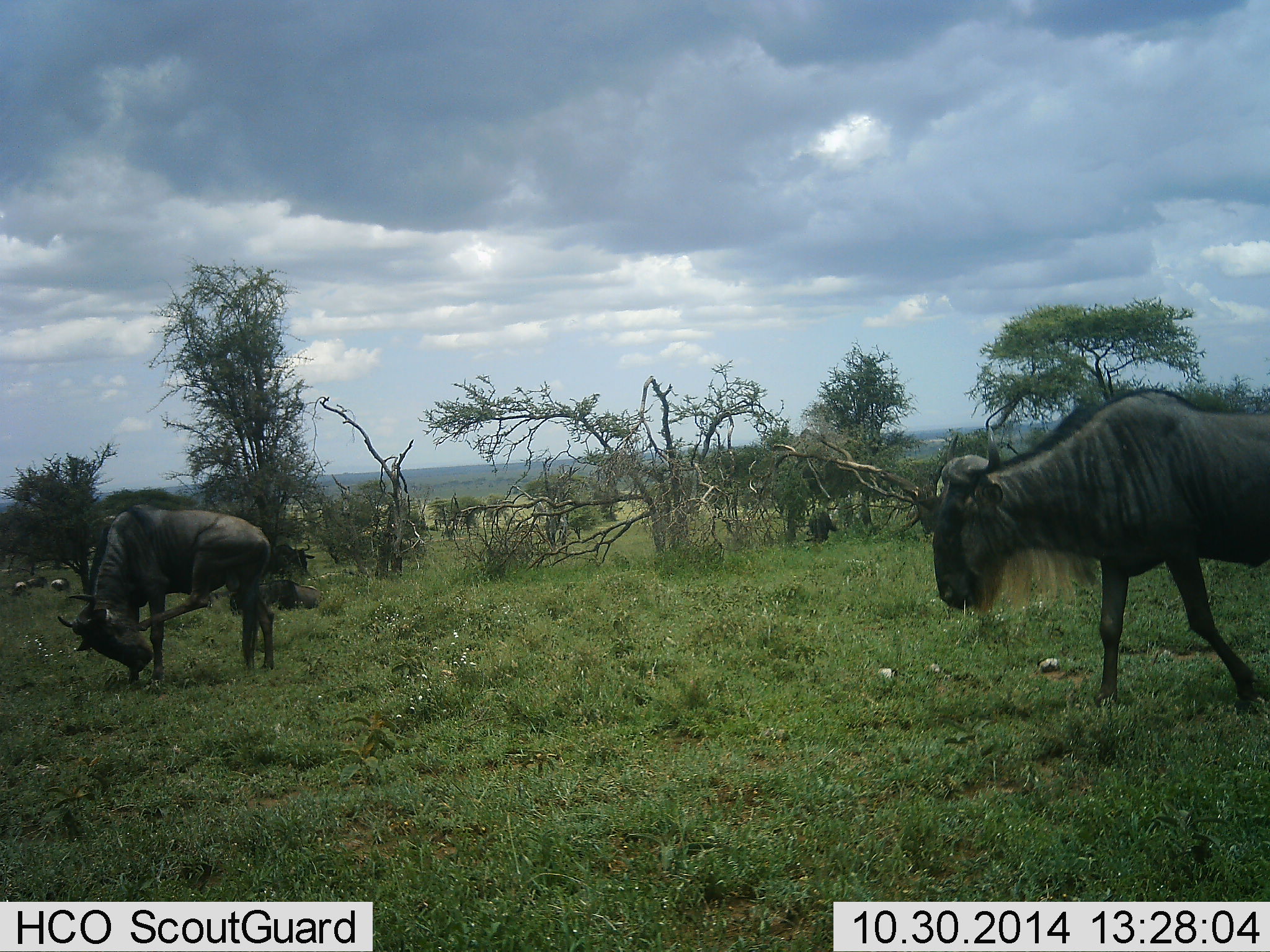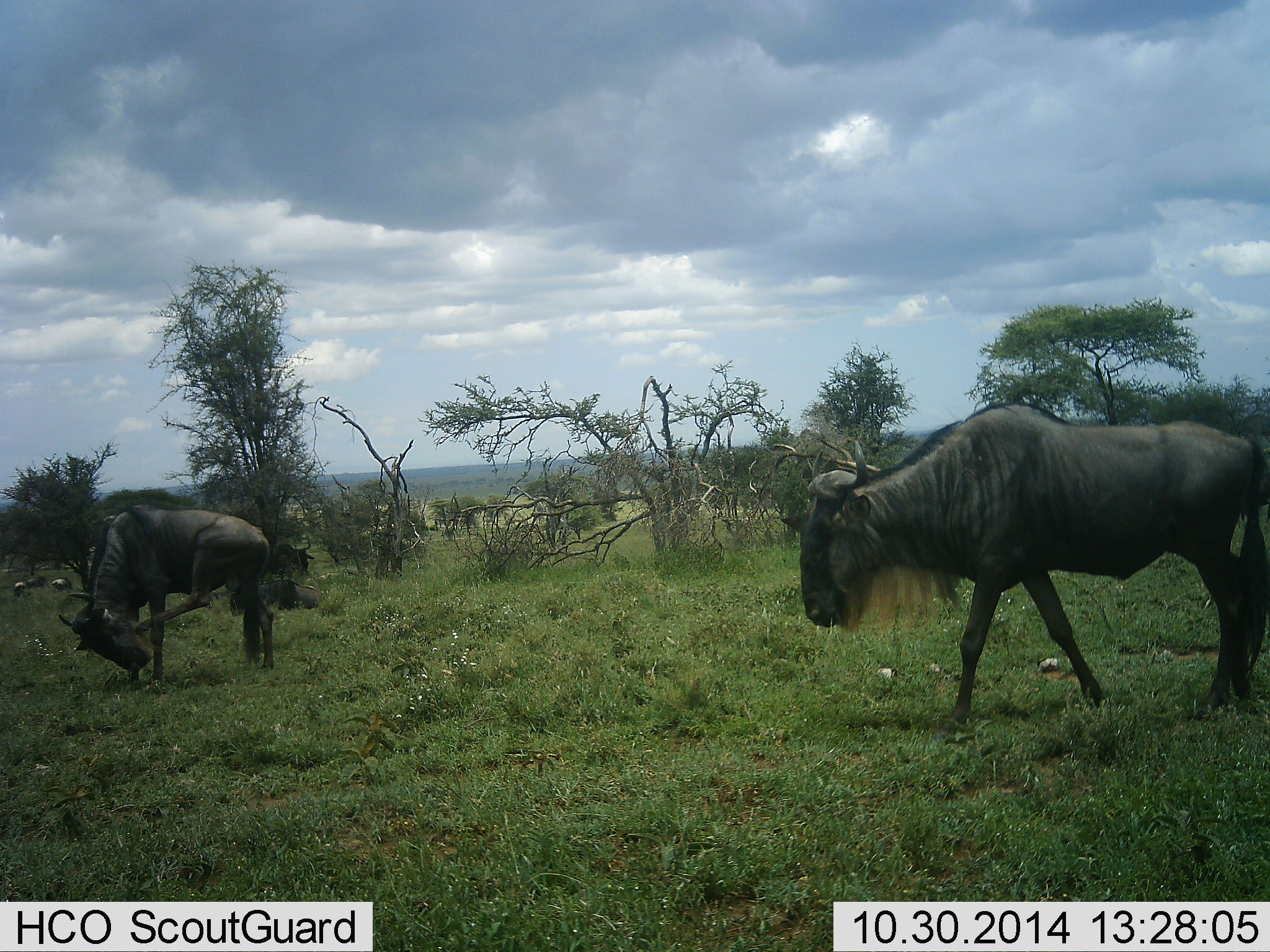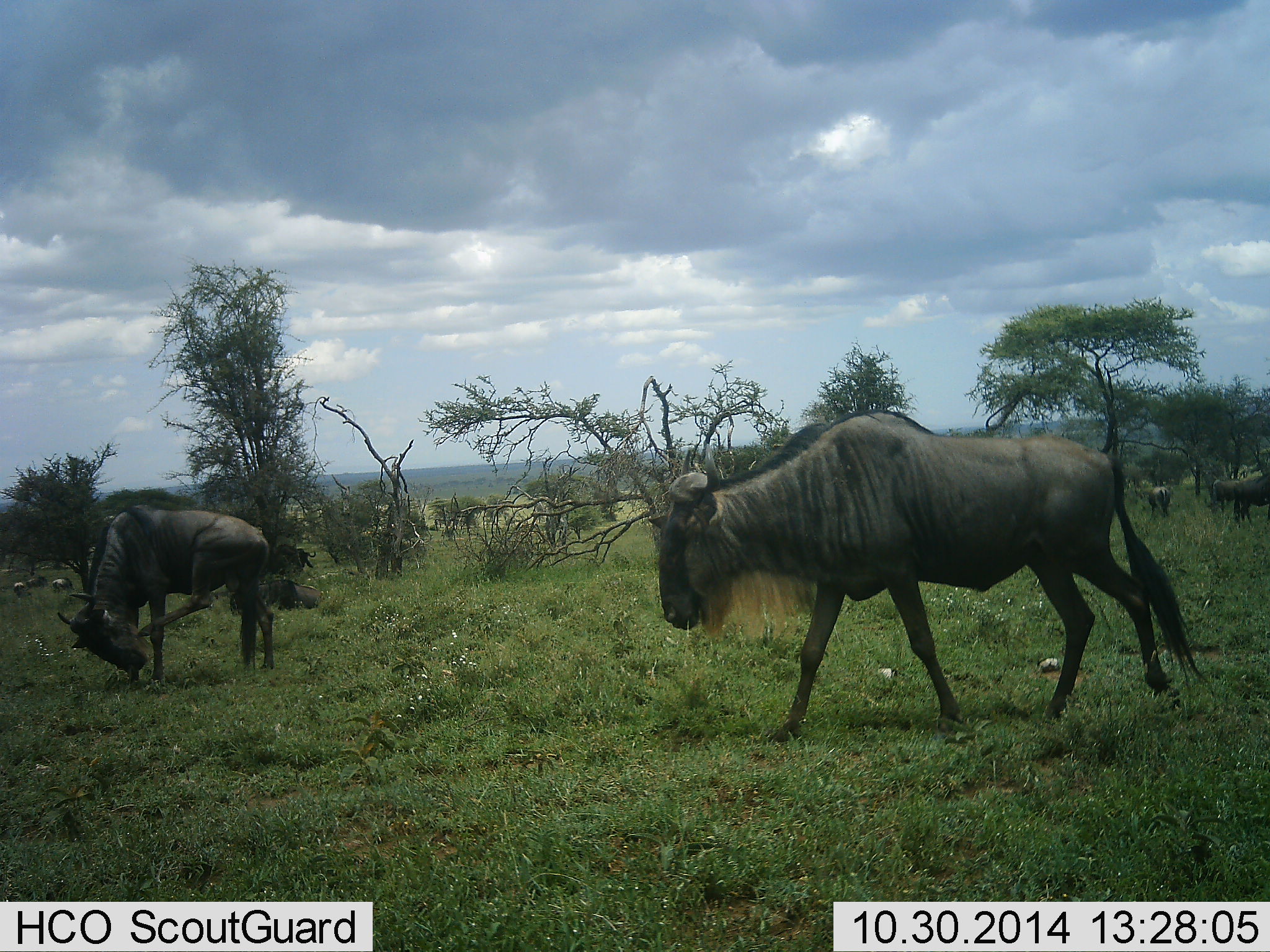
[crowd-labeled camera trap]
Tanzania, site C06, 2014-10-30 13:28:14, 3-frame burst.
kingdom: Animalia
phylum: Chordata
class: Mammalia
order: Artiodactyla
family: Bovidae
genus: Connochaetes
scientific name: Connochaetes taurinus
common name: blue wildebeest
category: wildebeest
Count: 2.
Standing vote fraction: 80%.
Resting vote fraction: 10%.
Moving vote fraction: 100%.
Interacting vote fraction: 0%.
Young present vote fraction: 0%.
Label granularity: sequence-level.